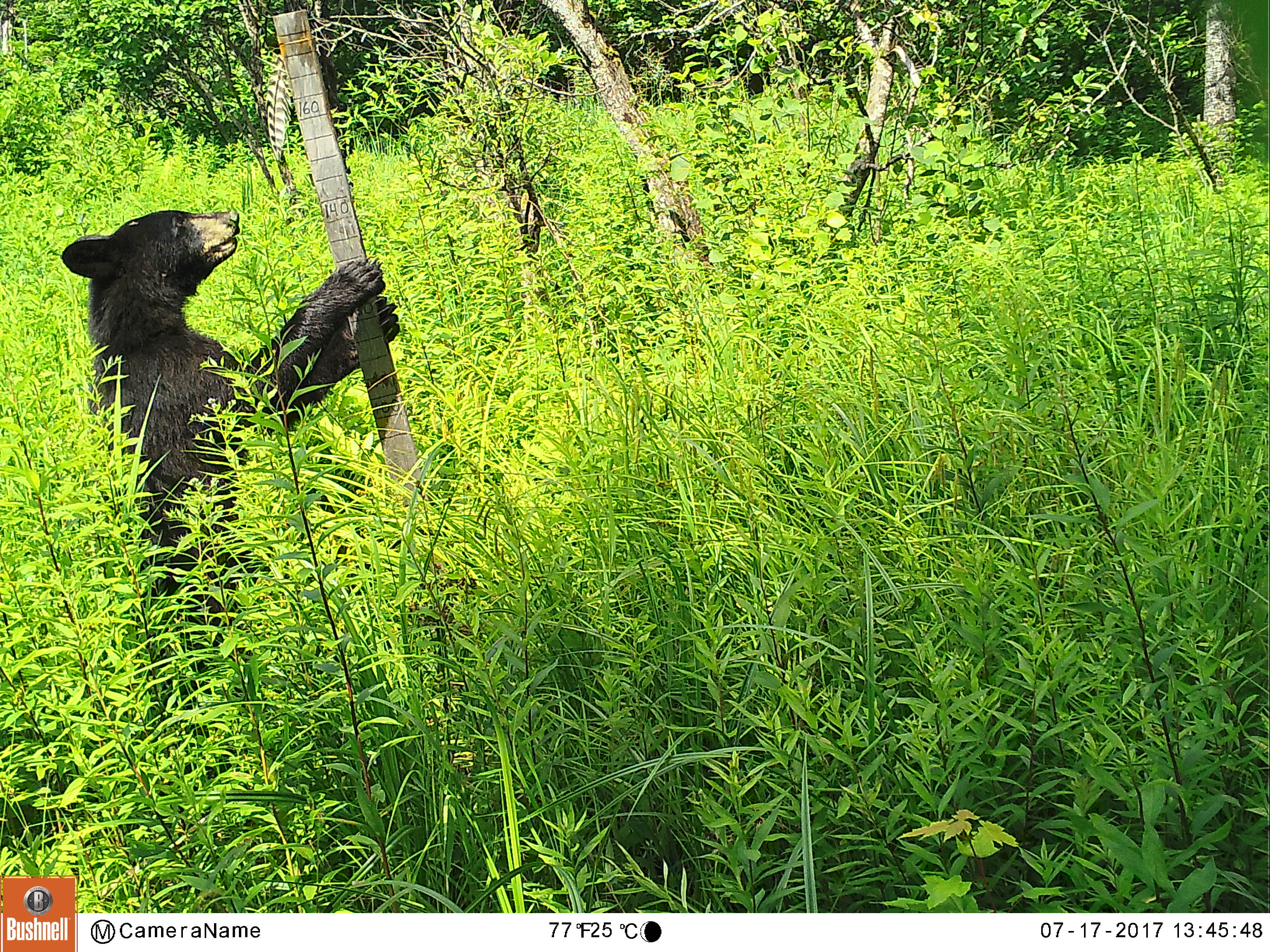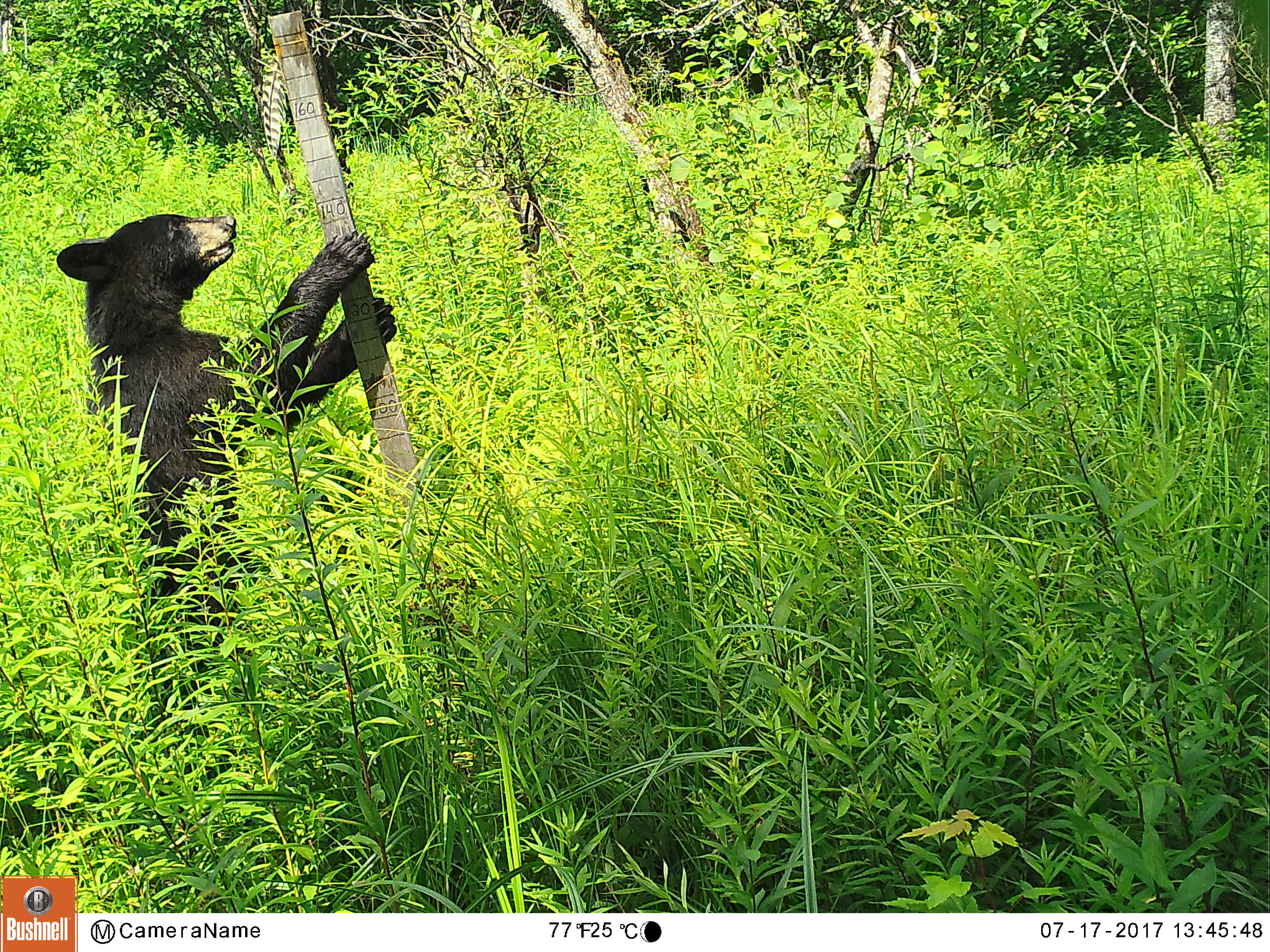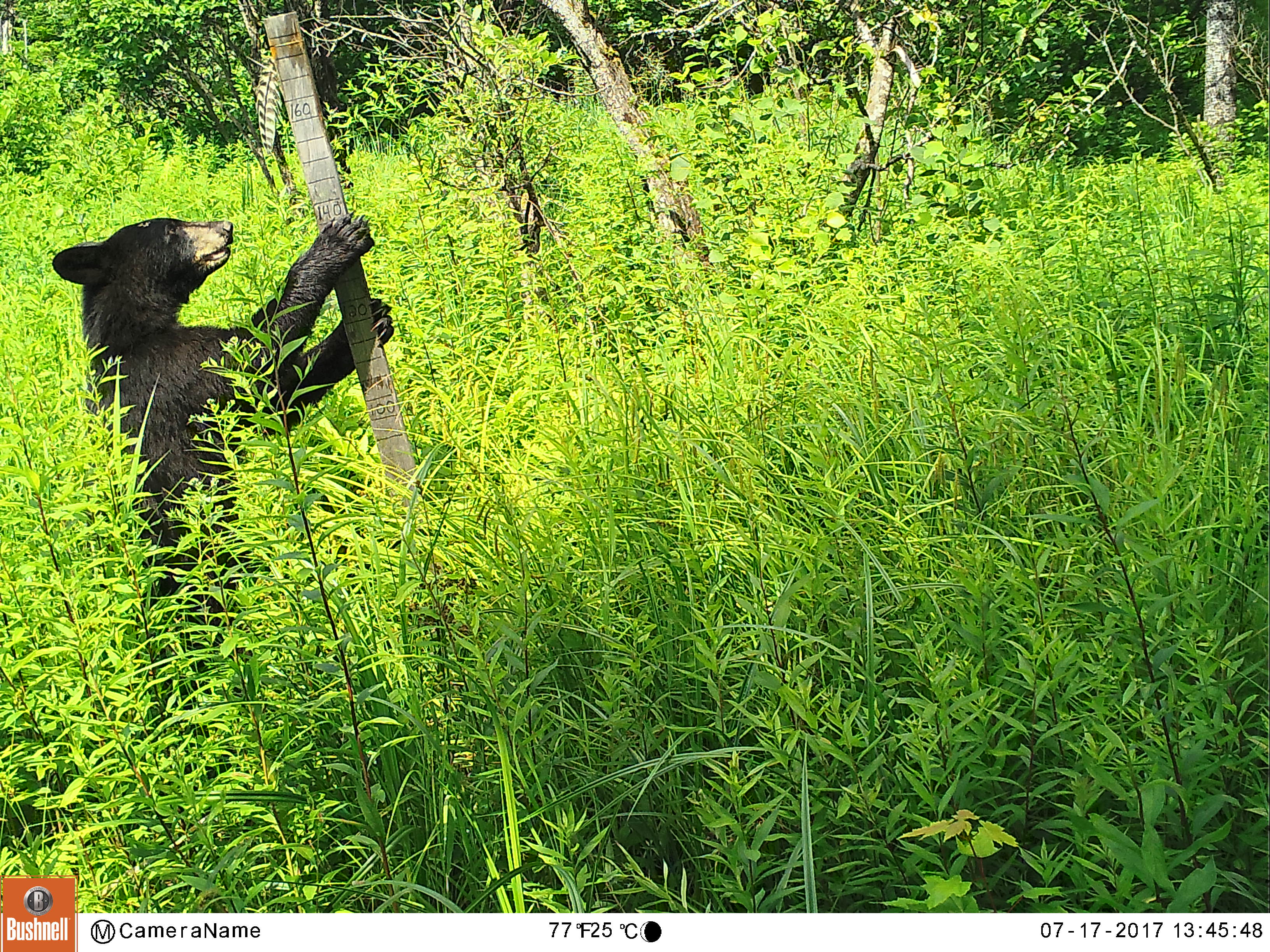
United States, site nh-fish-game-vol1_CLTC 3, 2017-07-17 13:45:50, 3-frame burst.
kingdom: Animalia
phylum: Chordata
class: Mammalia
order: Carnivora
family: Ursidae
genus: Ursus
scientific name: Ursus americanus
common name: black bear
Black bear (Ursus americanus).